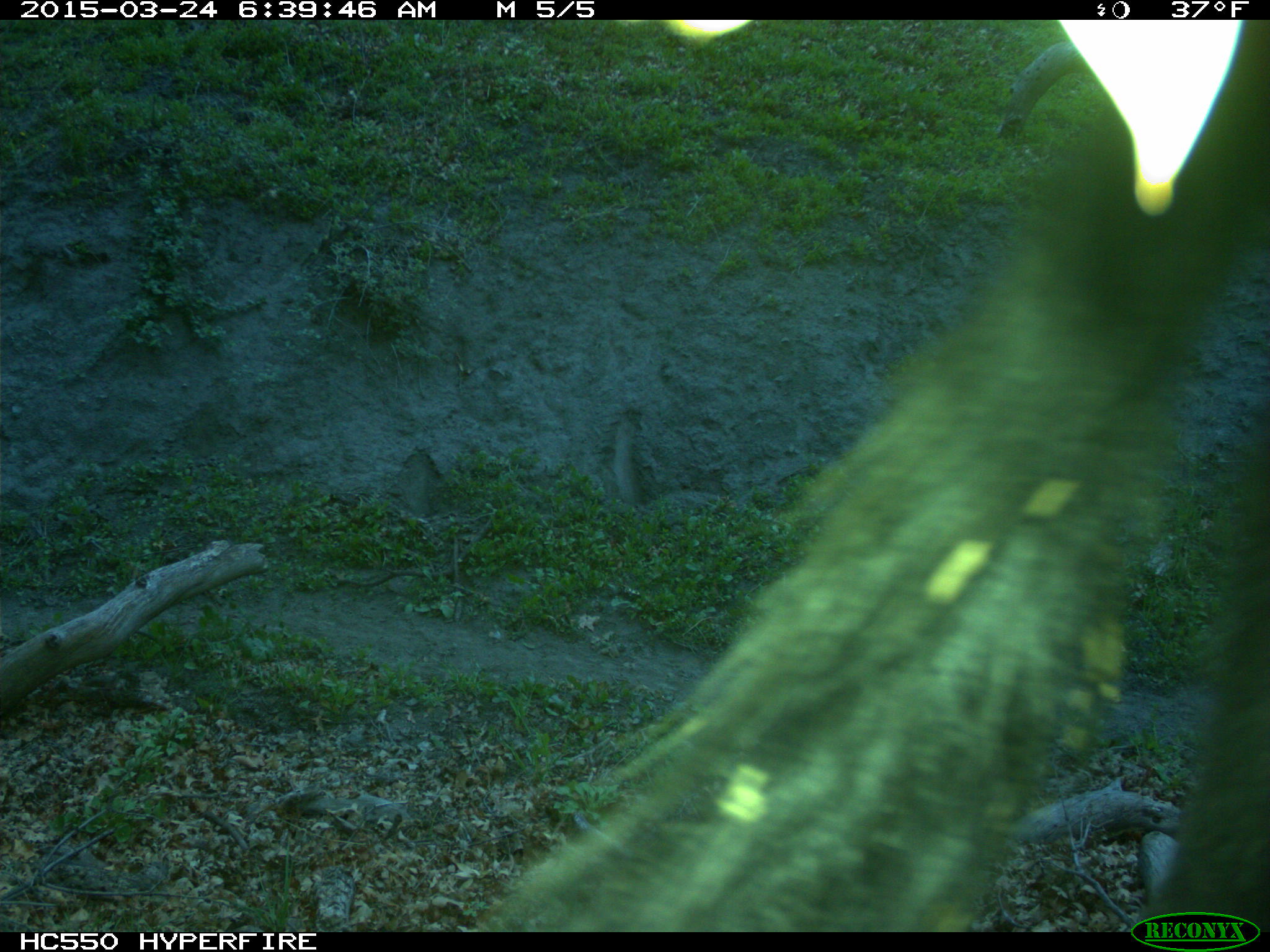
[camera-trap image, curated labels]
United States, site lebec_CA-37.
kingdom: Animalia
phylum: Chordata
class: Mammalia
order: Artiodactyla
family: Bovidae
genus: Bos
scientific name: Bos taurus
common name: domestic cow